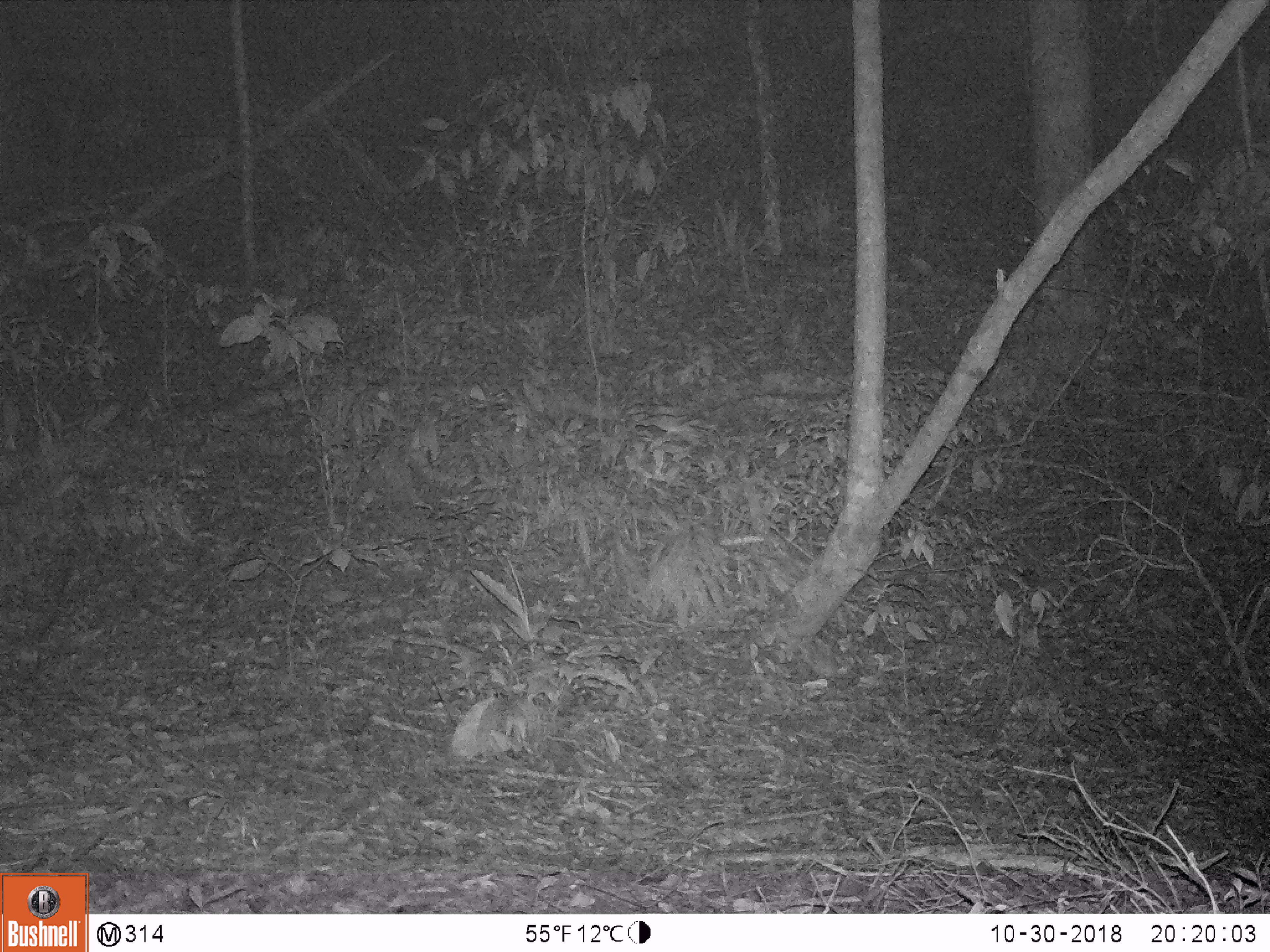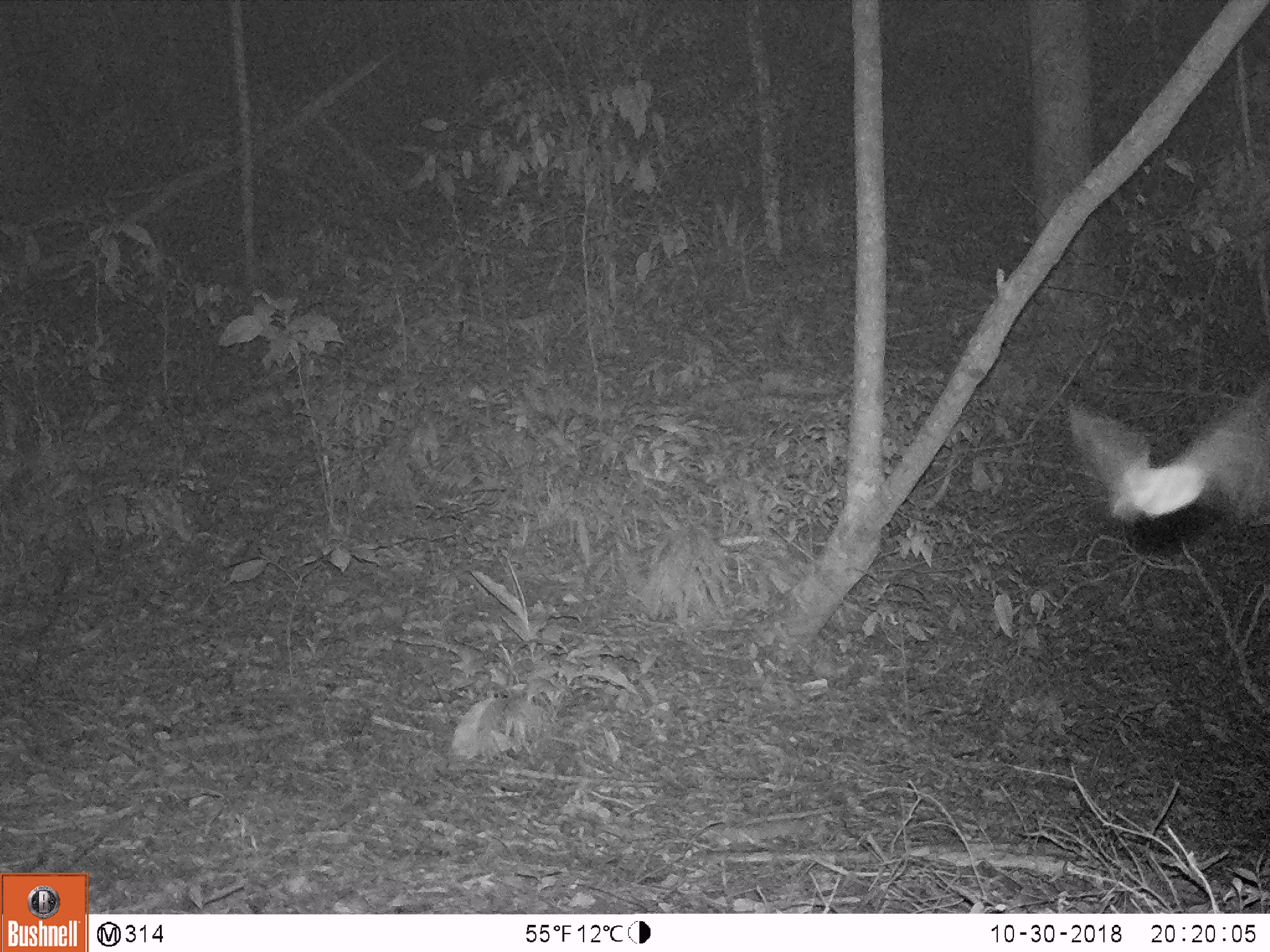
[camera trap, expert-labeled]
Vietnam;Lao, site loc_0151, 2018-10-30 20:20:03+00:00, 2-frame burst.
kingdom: Animalia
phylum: Arthropoda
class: Insecta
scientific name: Insecta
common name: insect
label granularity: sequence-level